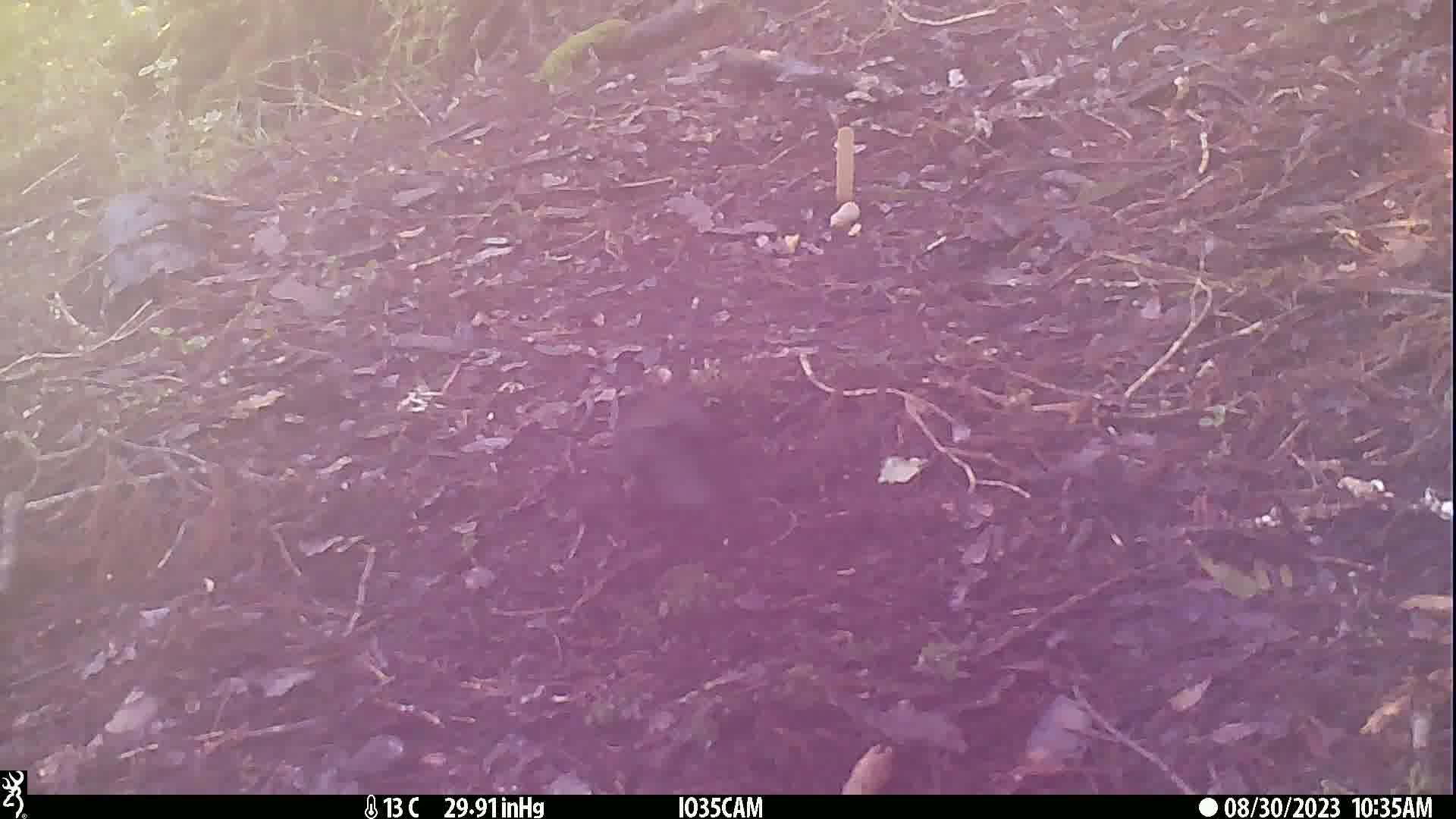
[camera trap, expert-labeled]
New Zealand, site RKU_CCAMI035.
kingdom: Animalia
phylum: Chordata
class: Aves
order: Passeriformes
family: Turdidae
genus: Turdus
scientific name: Turdus merula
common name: eurasian blackbird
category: blackbird